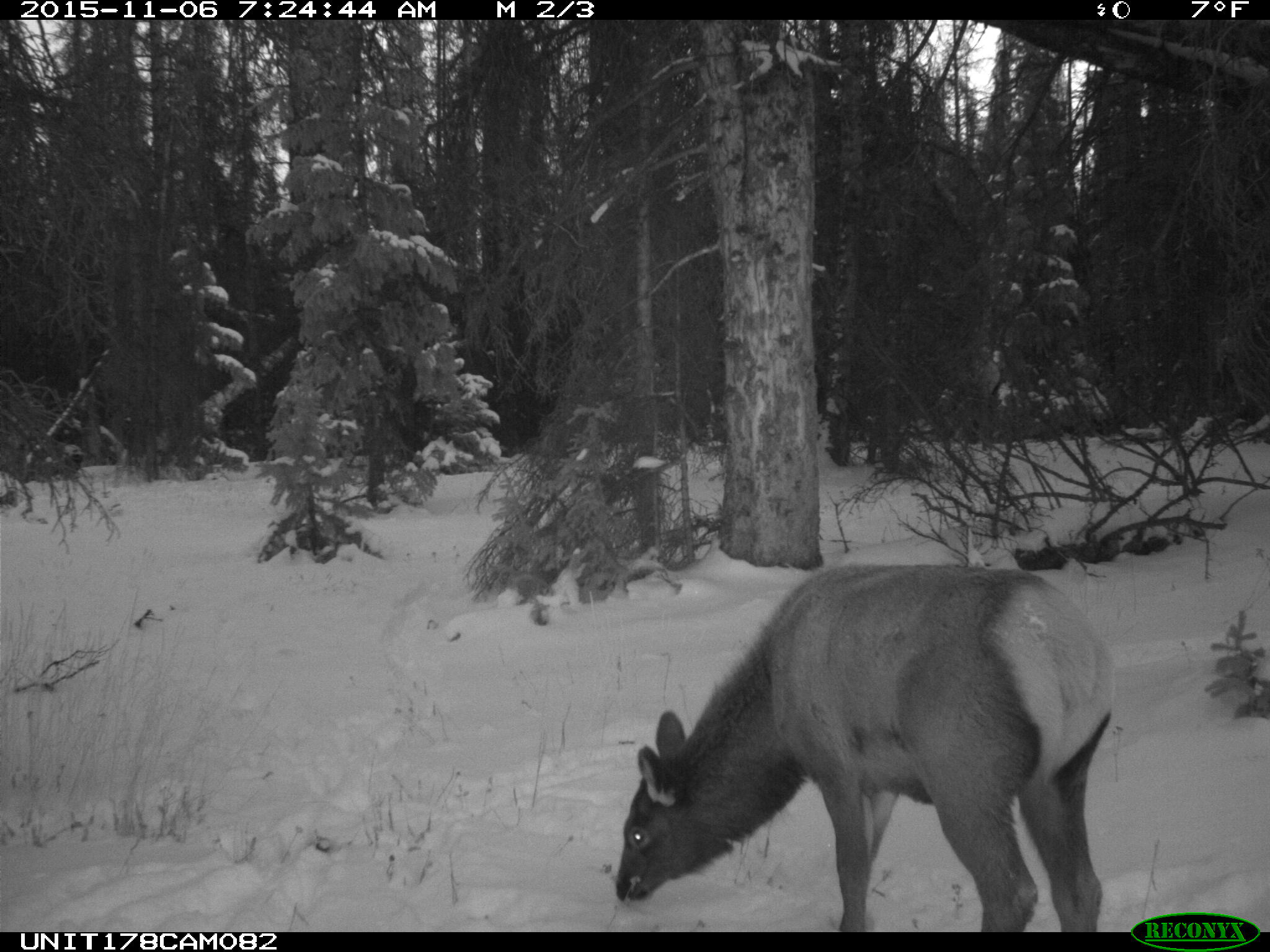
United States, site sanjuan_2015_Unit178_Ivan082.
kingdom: Animalia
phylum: Chordata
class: Mammalia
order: Artiodactyla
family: Cervidae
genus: Cervus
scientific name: Cervus elaphus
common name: red deer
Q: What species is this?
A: Cervus elaphus (red deer).